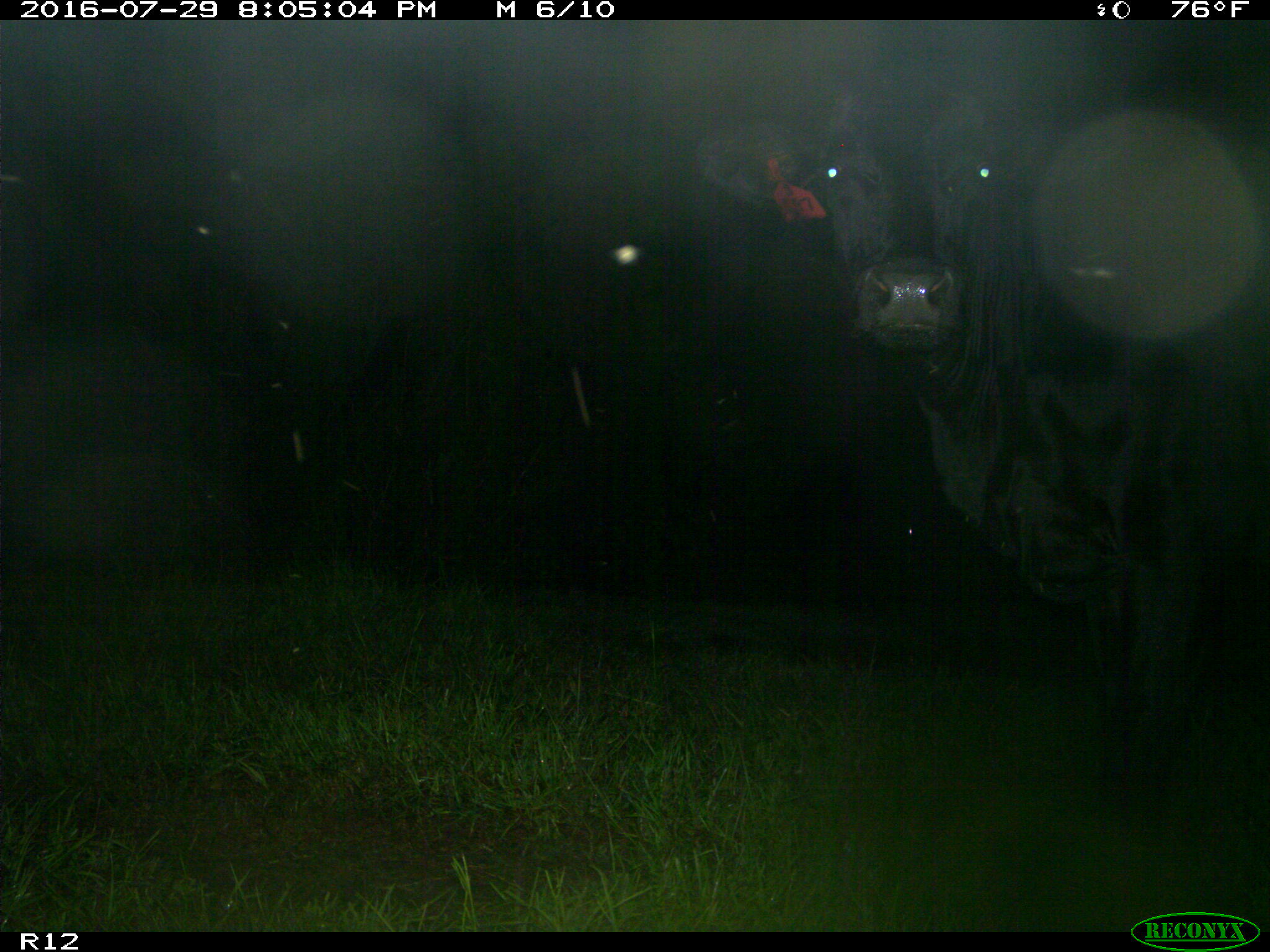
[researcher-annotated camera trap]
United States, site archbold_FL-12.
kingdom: Animalia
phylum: Chordata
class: Mammalia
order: Artiodactyla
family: Bovidae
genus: Bos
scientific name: Bos taurus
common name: domestic cow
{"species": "Bos taurus (domestic cow)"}